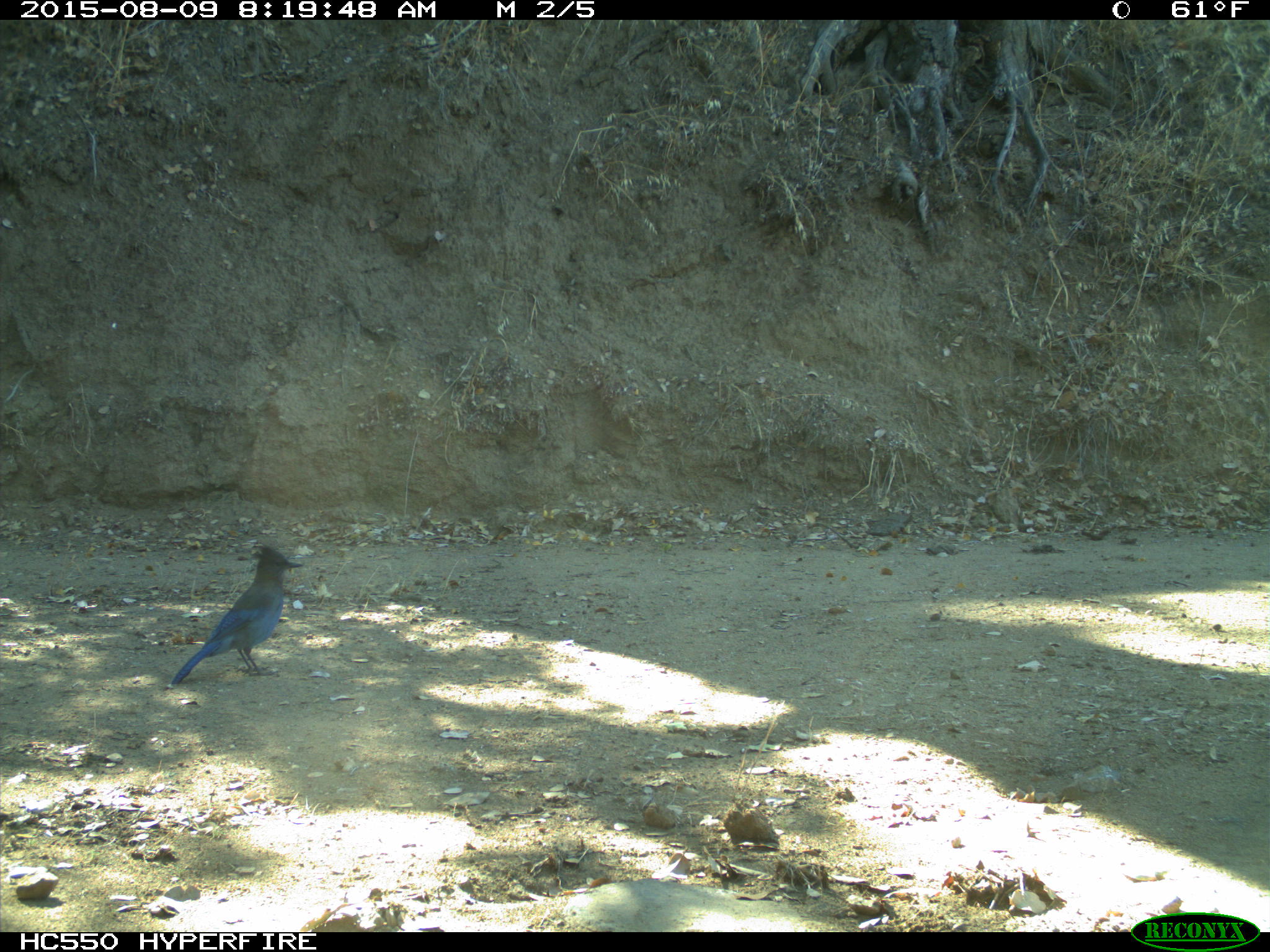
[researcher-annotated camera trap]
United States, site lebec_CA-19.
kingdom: Animalia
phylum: Chordata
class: Aves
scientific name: Aves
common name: birds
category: unidentified bird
Unidentified bird (birds) (Aves).